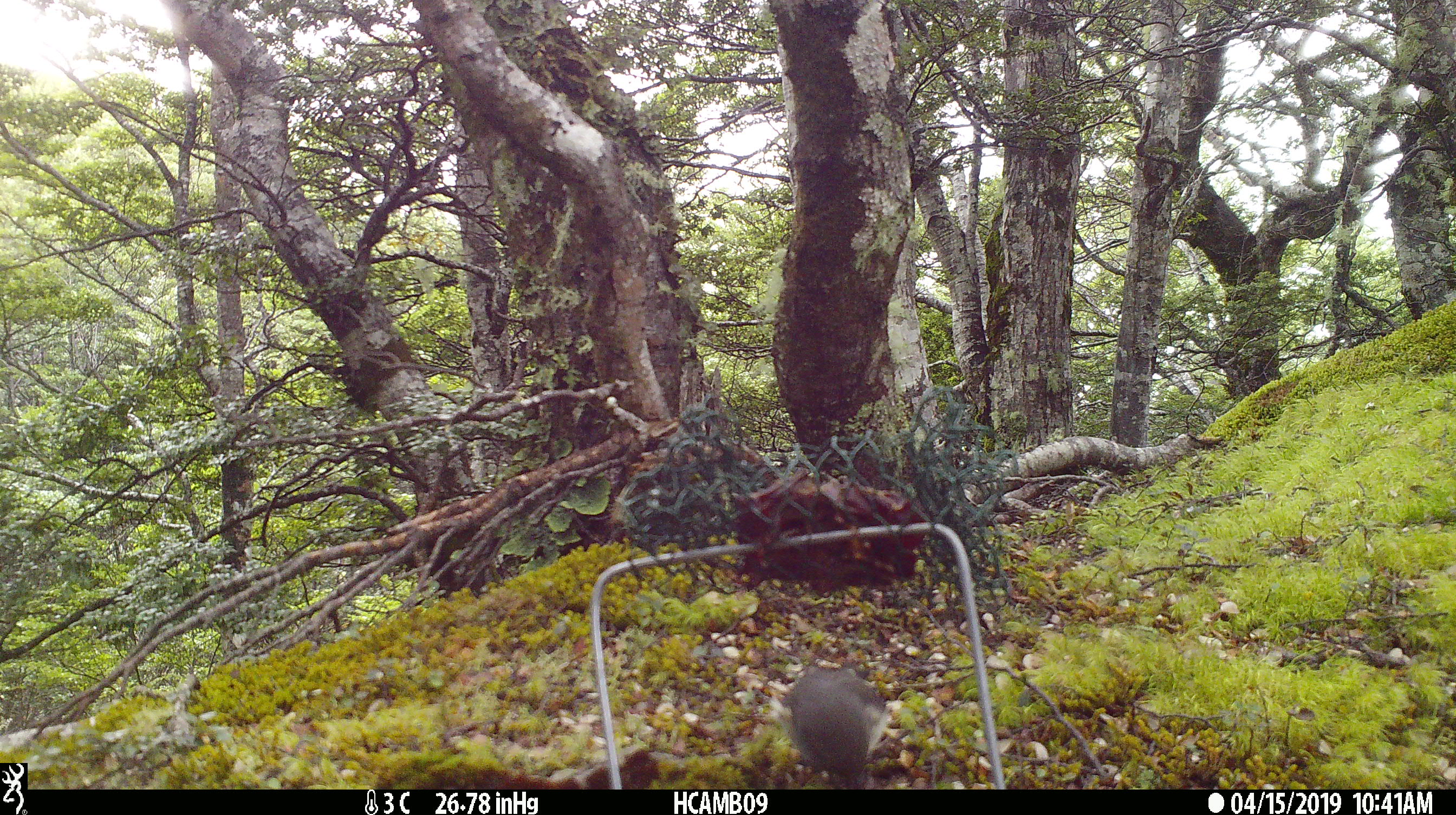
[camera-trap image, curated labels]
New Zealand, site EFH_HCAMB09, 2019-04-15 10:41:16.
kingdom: Animalia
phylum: Chordata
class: Aves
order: Passeriformes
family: Petroicidae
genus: Petroica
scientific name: Petroica australis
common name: new zealand robin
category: robin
Robin (new zealand robin) (Petroica australis).